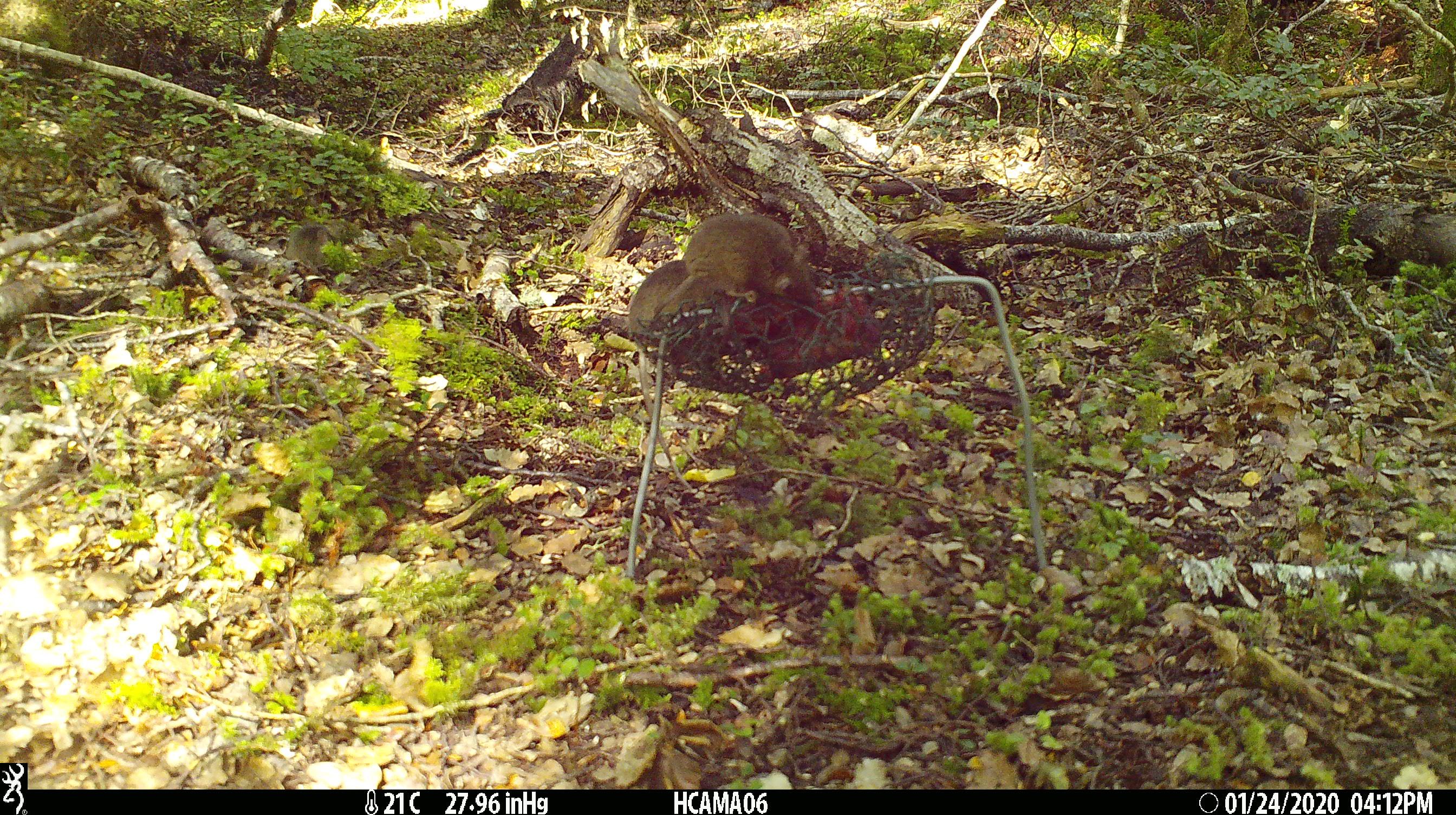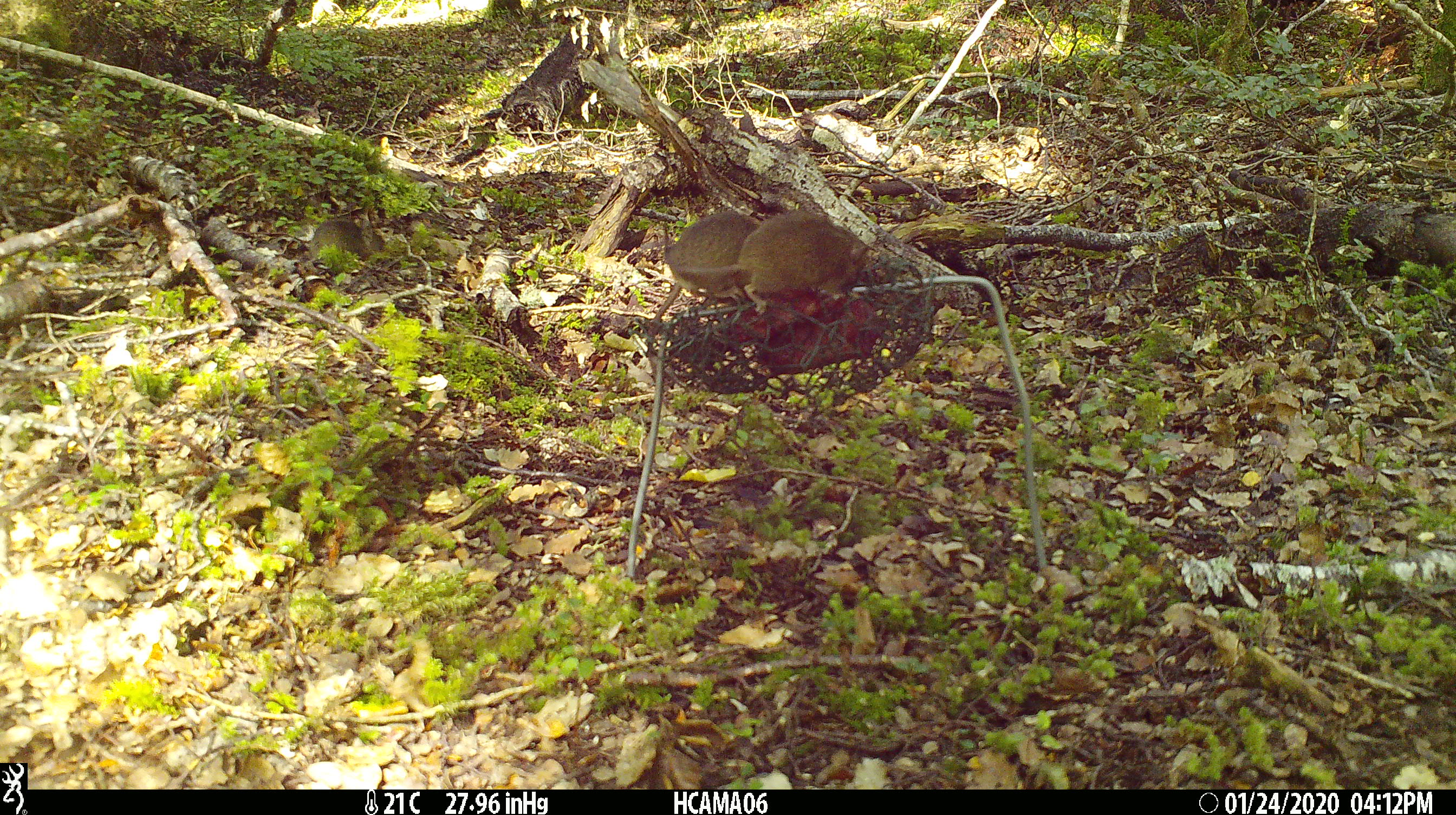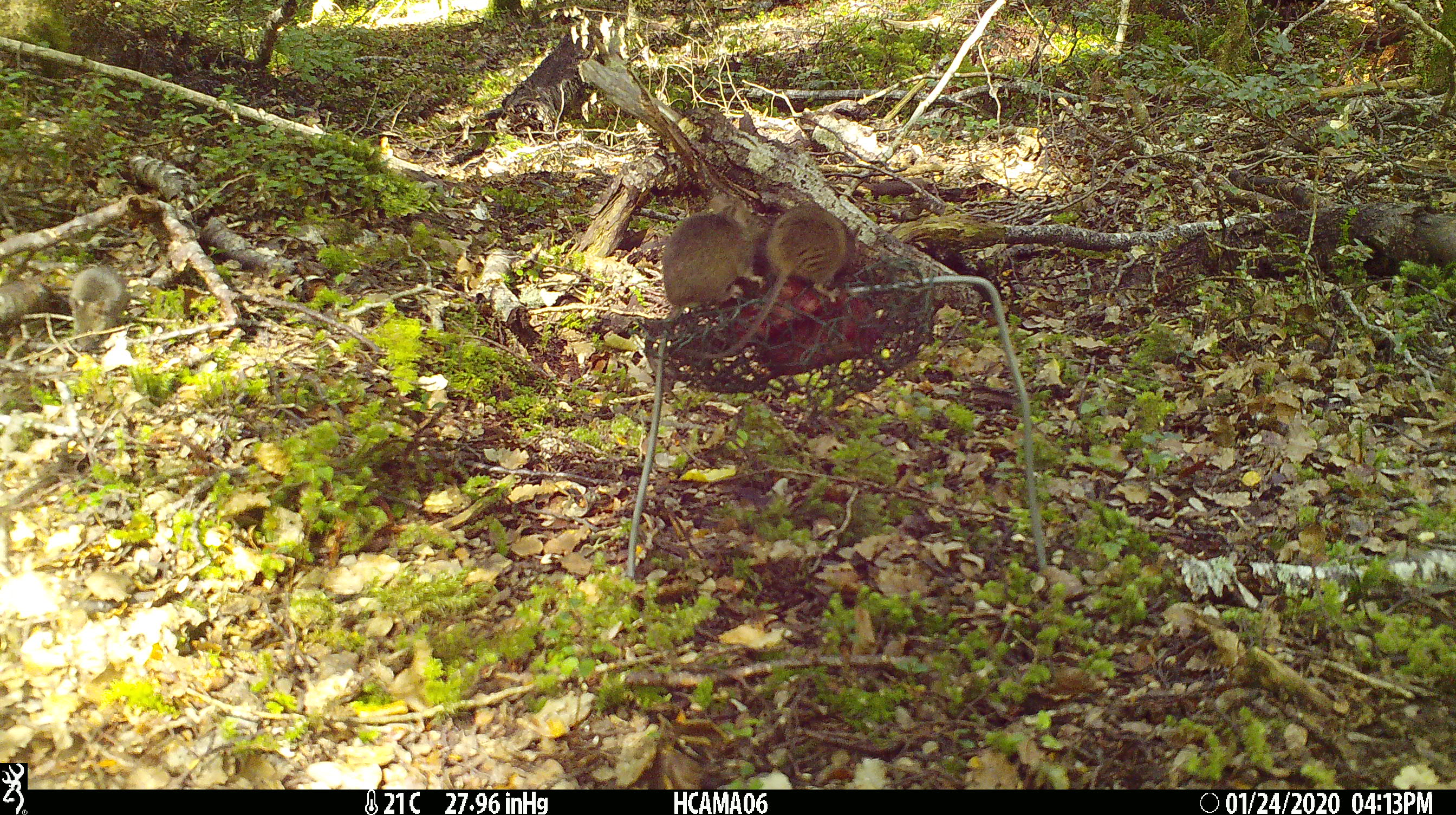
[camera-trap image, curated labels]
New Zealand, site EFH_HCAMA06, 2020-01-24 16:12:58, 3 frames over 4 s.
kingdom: Animalia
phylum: Chordata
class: Mammalia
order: Rodentia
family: Muridae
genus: Mus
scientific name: Mus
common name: mouse